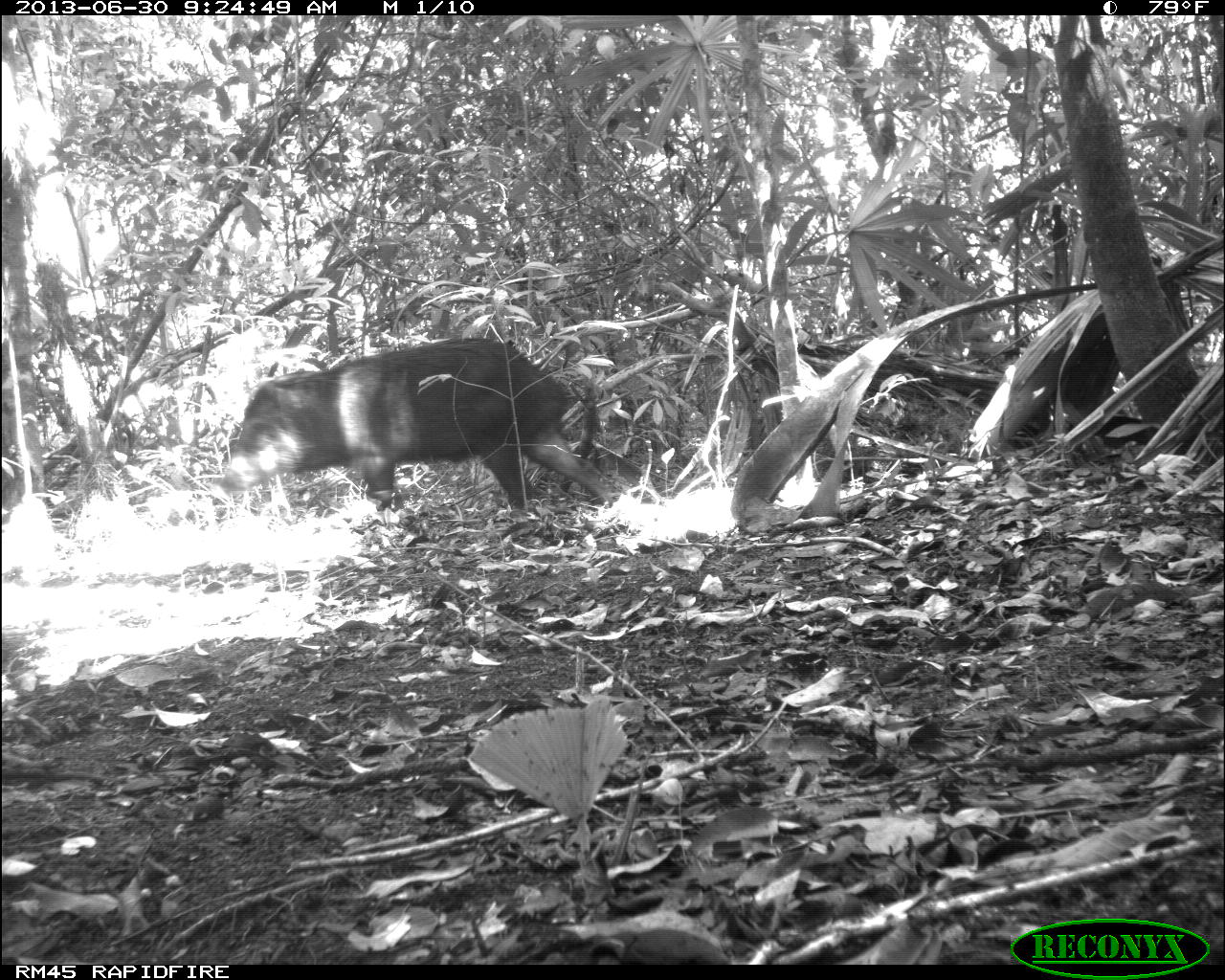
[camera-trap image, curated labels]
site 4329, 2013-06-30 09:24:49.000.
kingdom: Animalia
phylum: Chordata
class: Mammalia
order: Artiodactyla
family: Tayassuidae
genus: Tayassu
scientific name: Tayassu pecari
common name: white-lipped peccary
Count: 1.